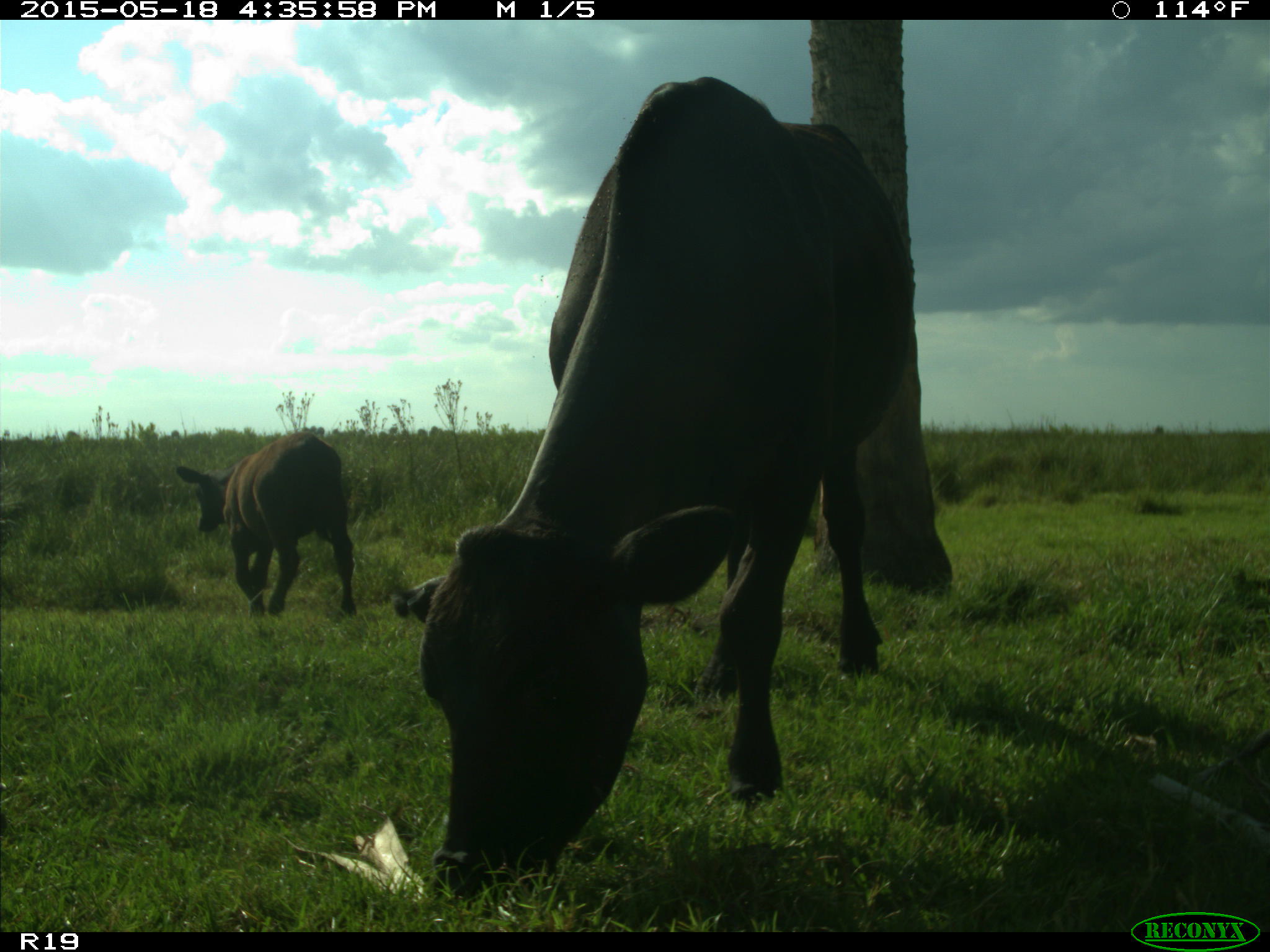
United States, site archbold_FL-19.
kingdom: Animalia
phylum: Chordata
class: Mammalia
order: Artiodactyla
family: Bovidae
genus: Bos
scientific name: Bos taurus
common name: domestic cow